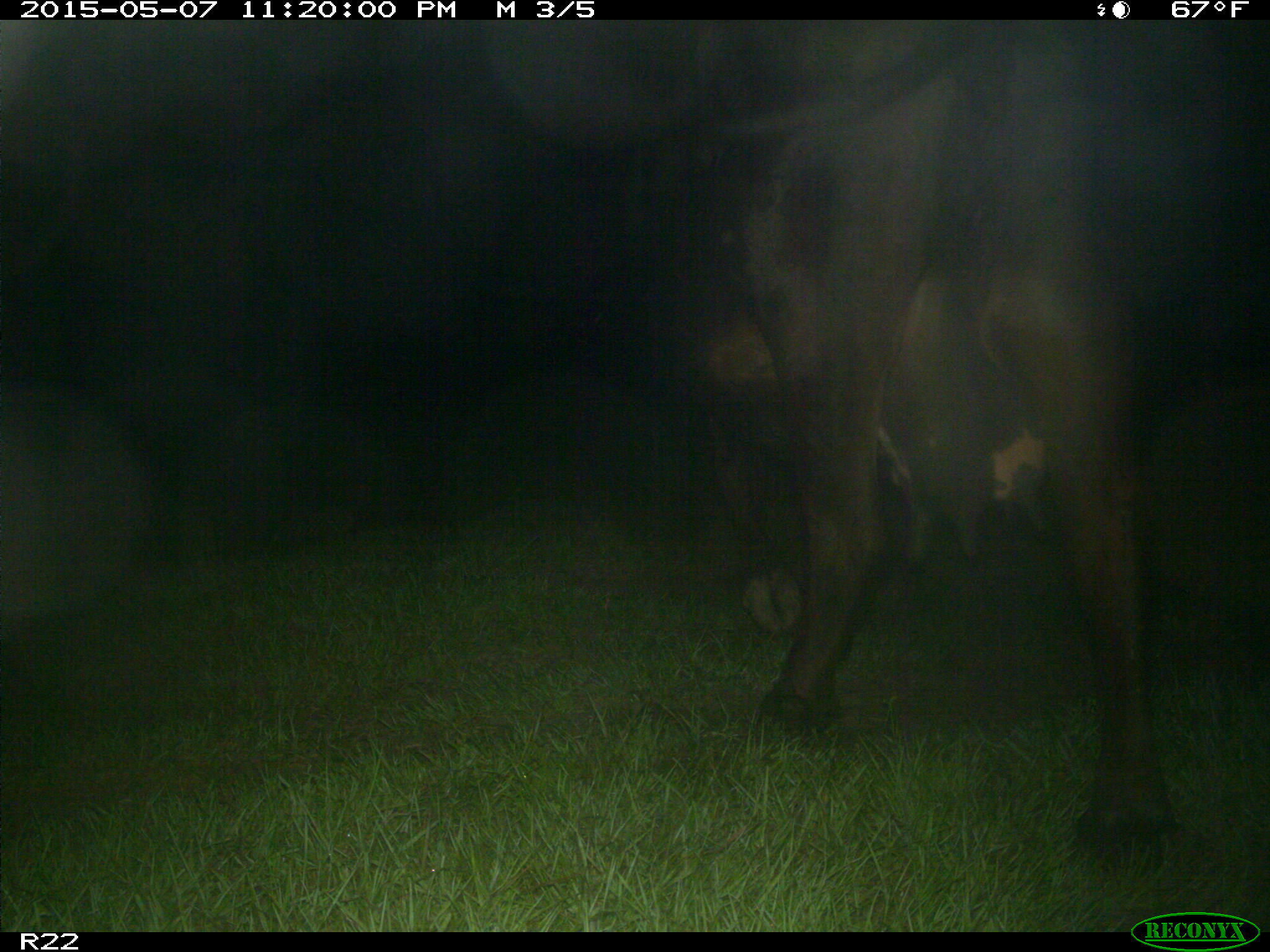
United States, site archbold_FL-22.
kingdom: Animalia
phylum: Chordata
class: Mammalia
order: Artiodactyla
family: Bovidae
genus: Bos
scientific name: Bos taurus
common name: domestic cow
Bos taurus (domestic cow).